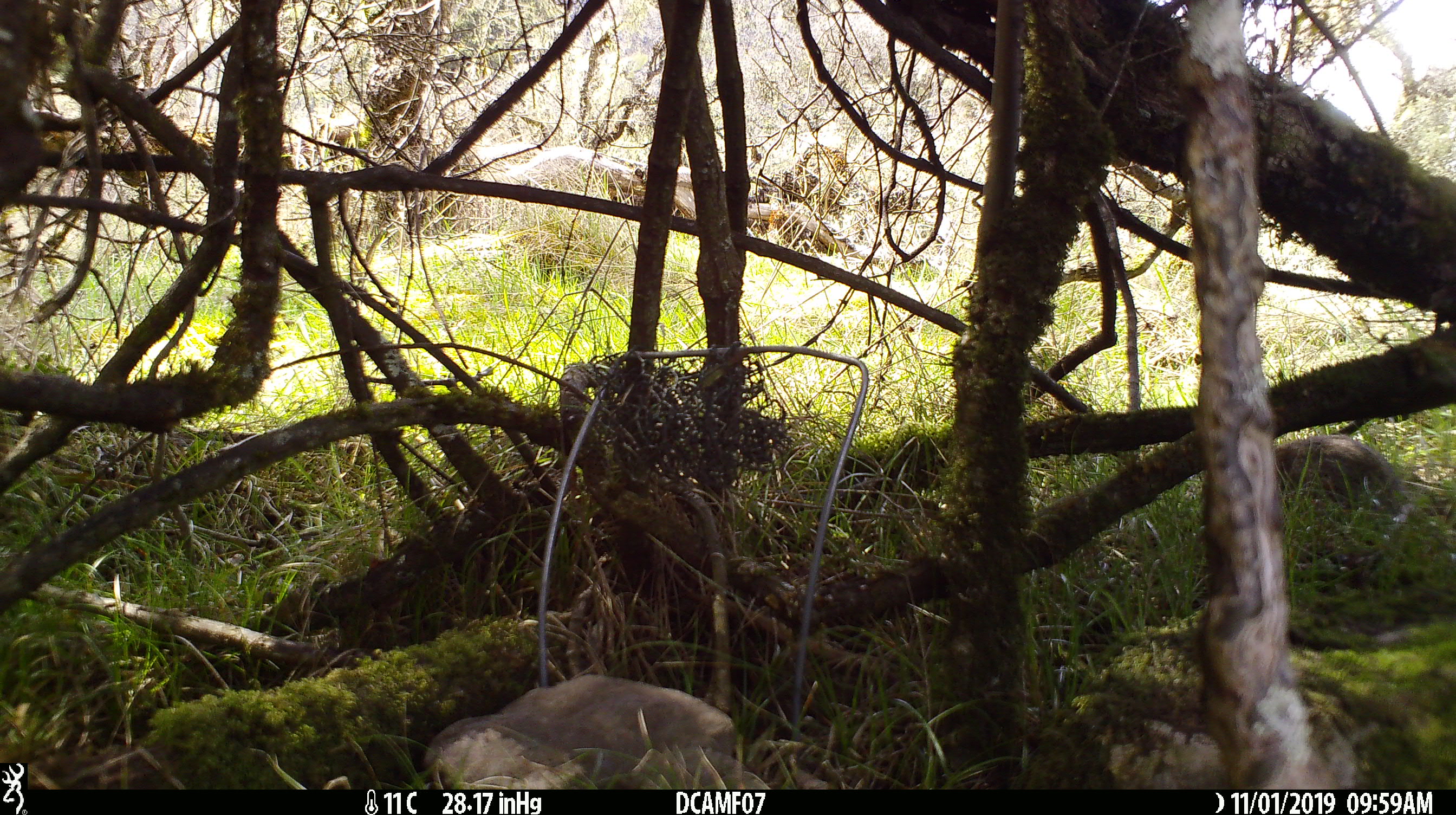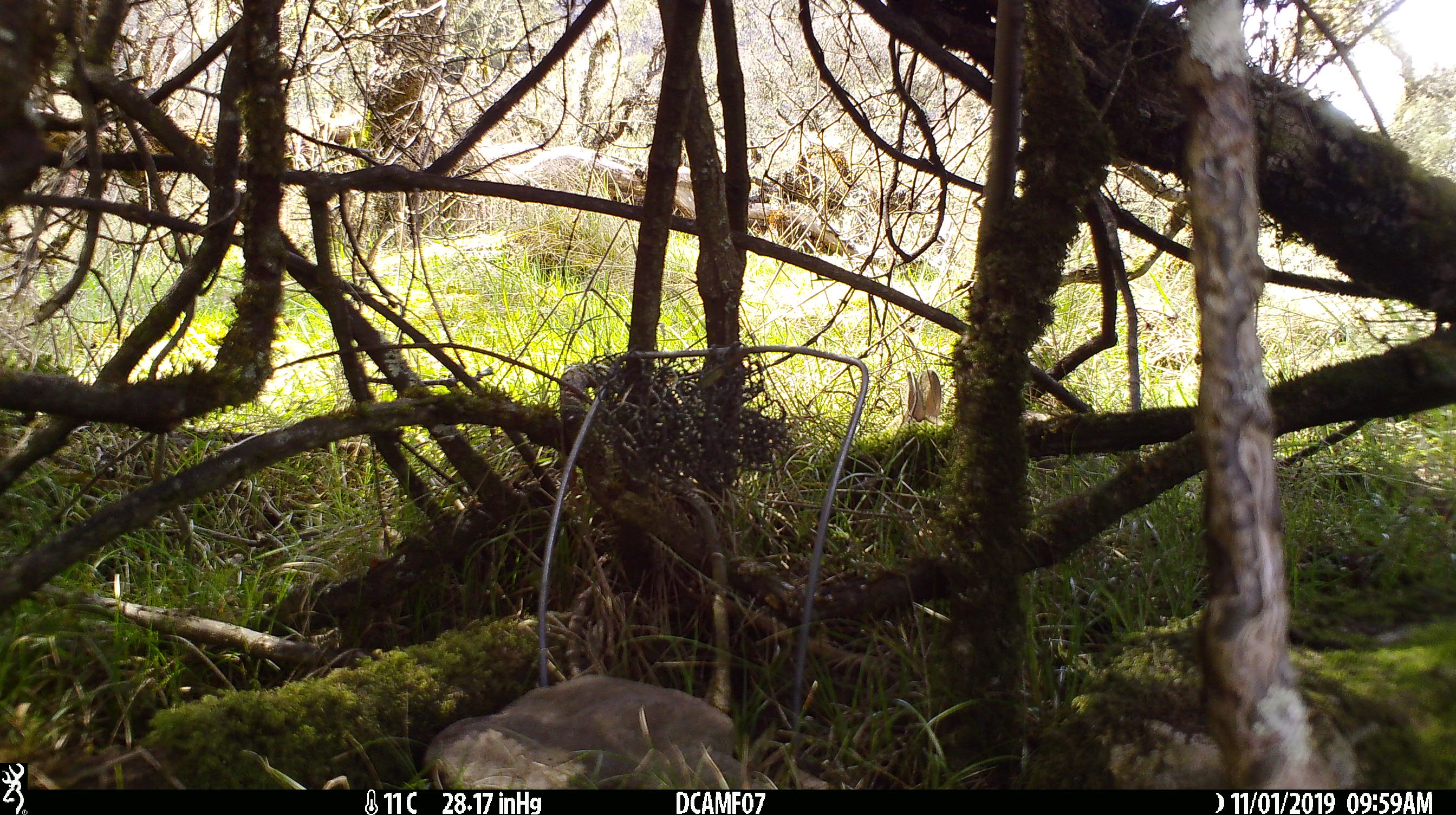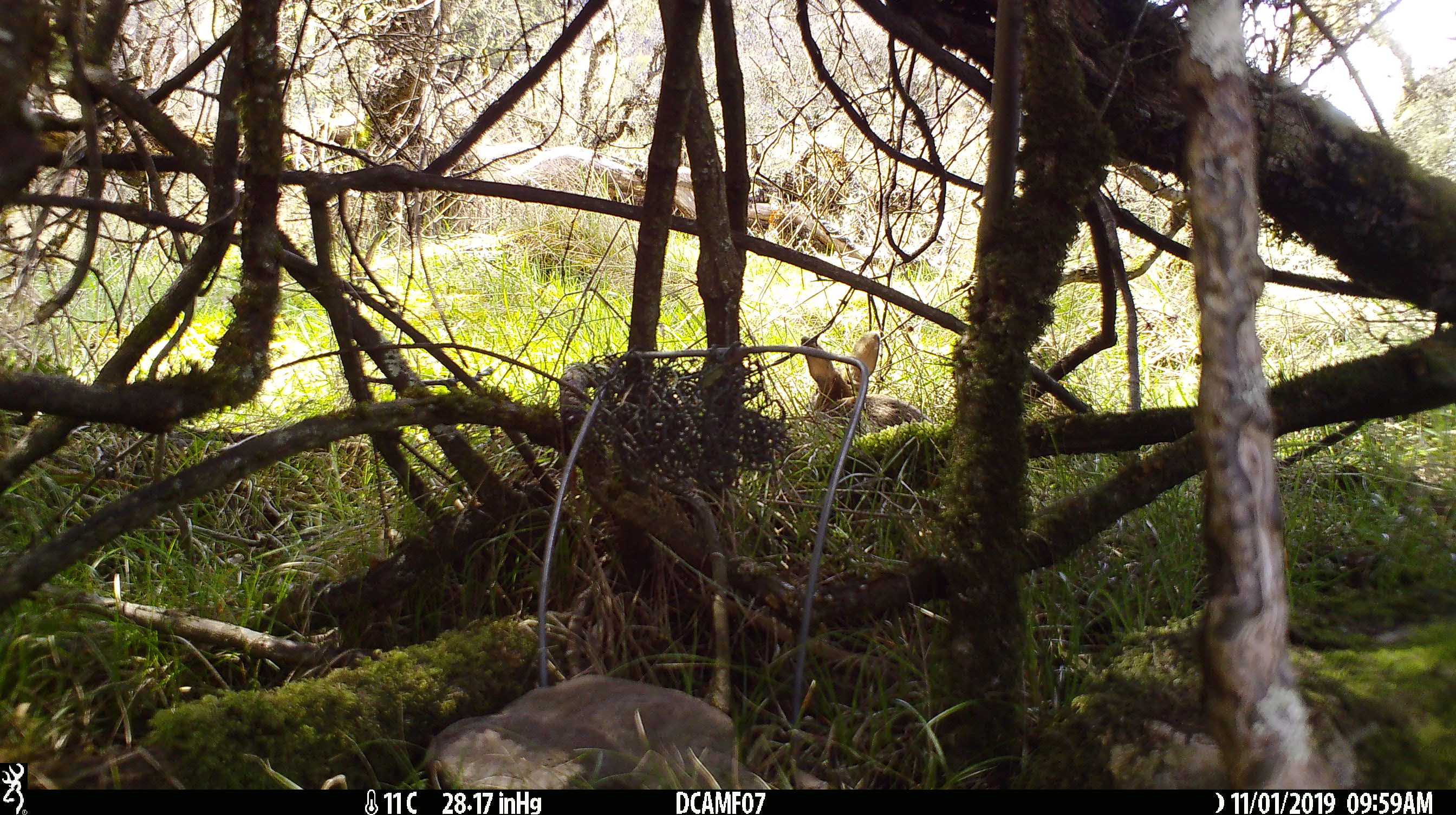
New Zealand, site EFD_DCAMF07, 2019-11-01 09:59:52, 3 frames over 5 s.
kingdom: Animalia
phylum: Chordata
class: Mammalia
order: Lagomorpha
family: Leporidae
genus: Oryctolagus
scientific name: Oryctolagus cuniculus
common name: european rabbit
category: rabbit